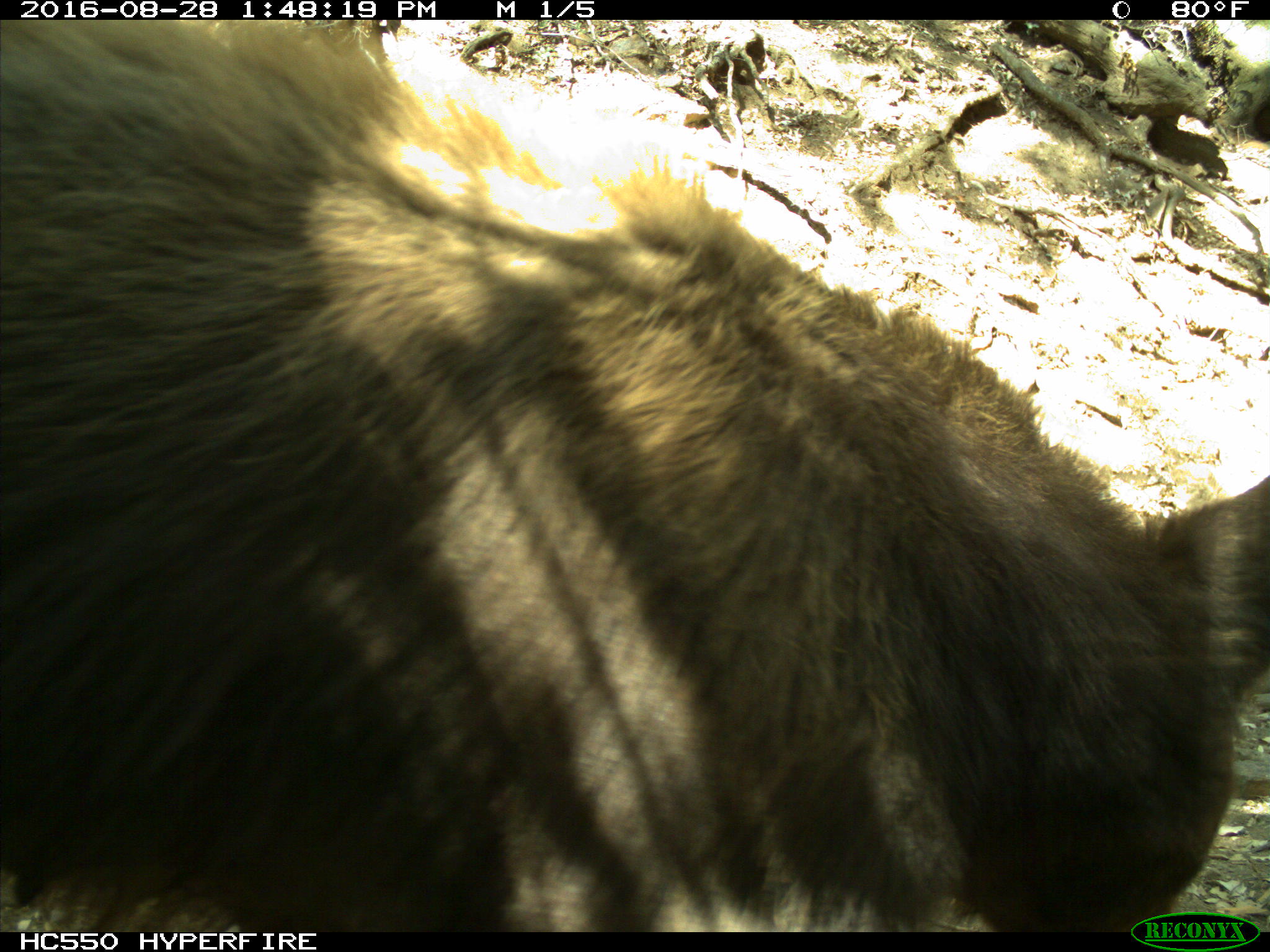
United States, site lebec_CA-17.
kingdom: Animalia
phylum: Chordata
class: Mammalia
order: Carnivora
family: Ursidae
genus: Ursus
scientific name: Ursus americanus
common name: american black bear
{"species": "Ursus americanus (american black bear)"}